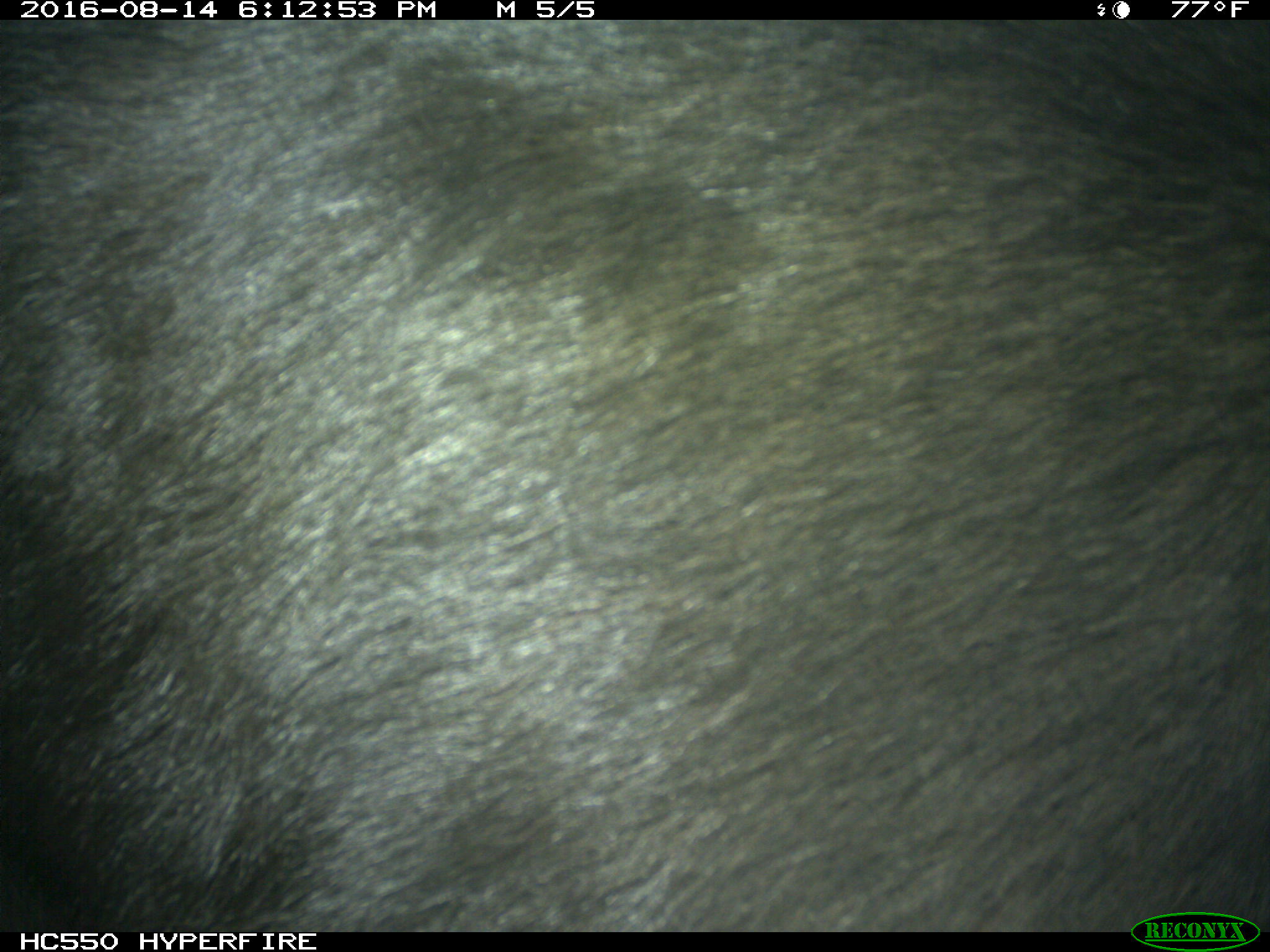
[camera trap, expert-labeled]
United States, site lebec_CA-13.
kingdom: Animalia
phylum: Chordata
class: Mammalia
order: Carnivora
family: Ursidae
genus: Ursus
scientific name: Ursus americanus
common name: american black bear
Ursus americanus (american black bear).